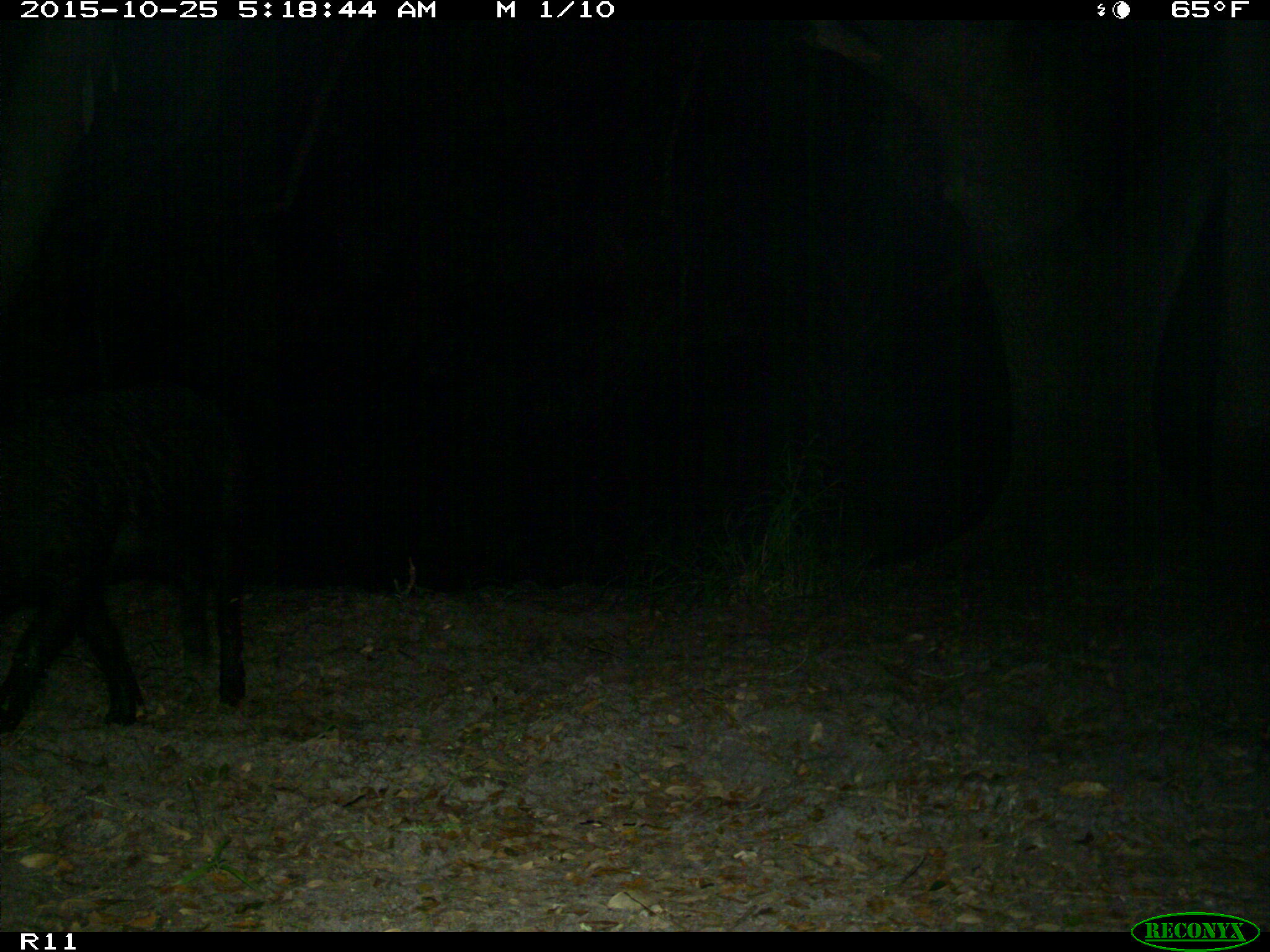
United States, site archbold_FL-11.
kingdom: Animalia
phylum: Chordata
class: Mammalia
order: Artiodactyla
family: Suidae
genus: Sus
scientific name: Sus scrofa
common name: wild boar